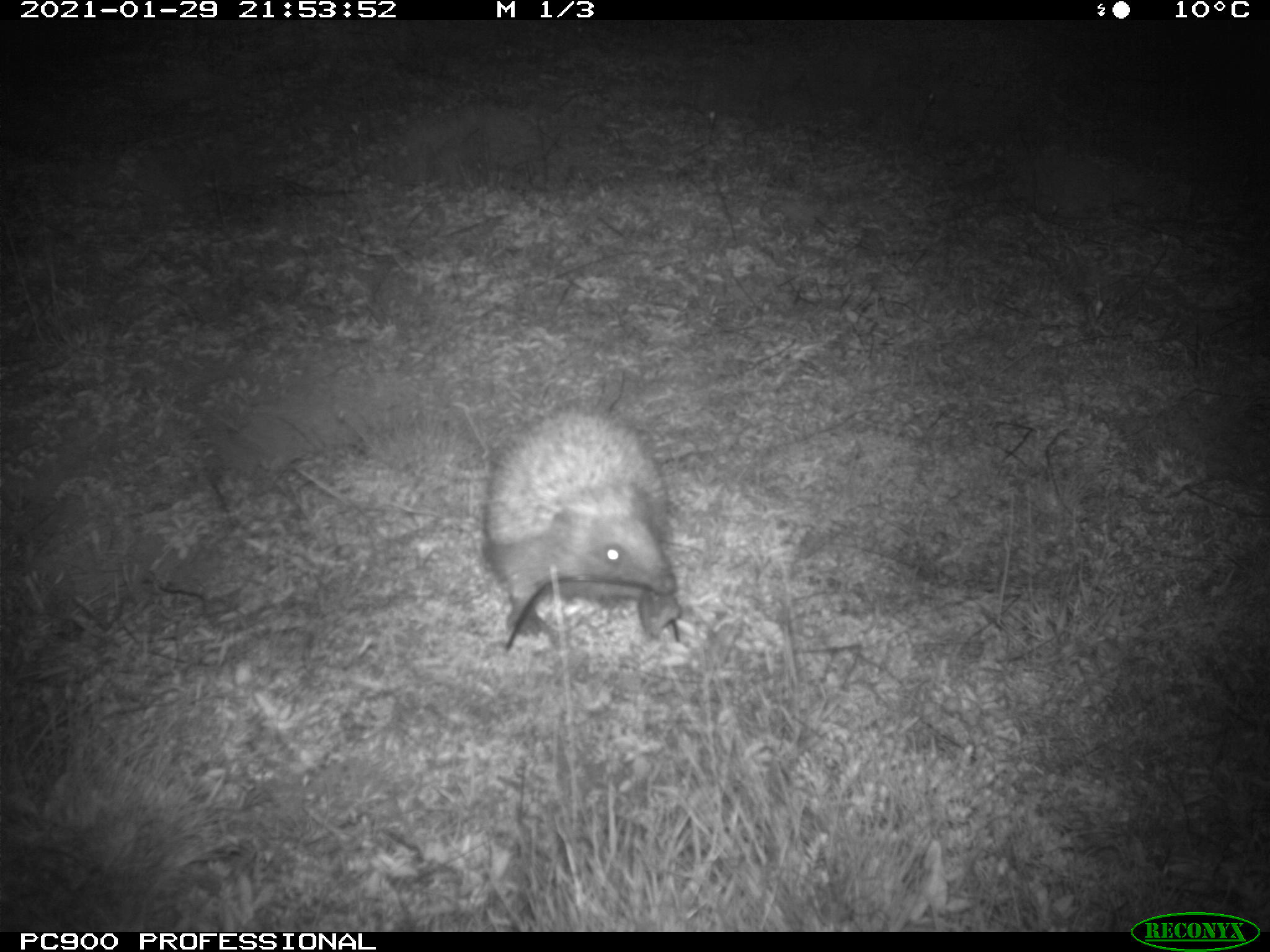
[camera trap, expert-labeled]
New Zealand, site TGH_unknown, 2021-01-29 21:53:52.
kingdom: Animalia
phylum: Chordata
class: Mammalia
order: Eulipotyphla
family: Erinaceidae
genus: Erinaceus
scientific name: Erinaceus europaeus europaeus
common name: european hedgehog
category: hedgehog